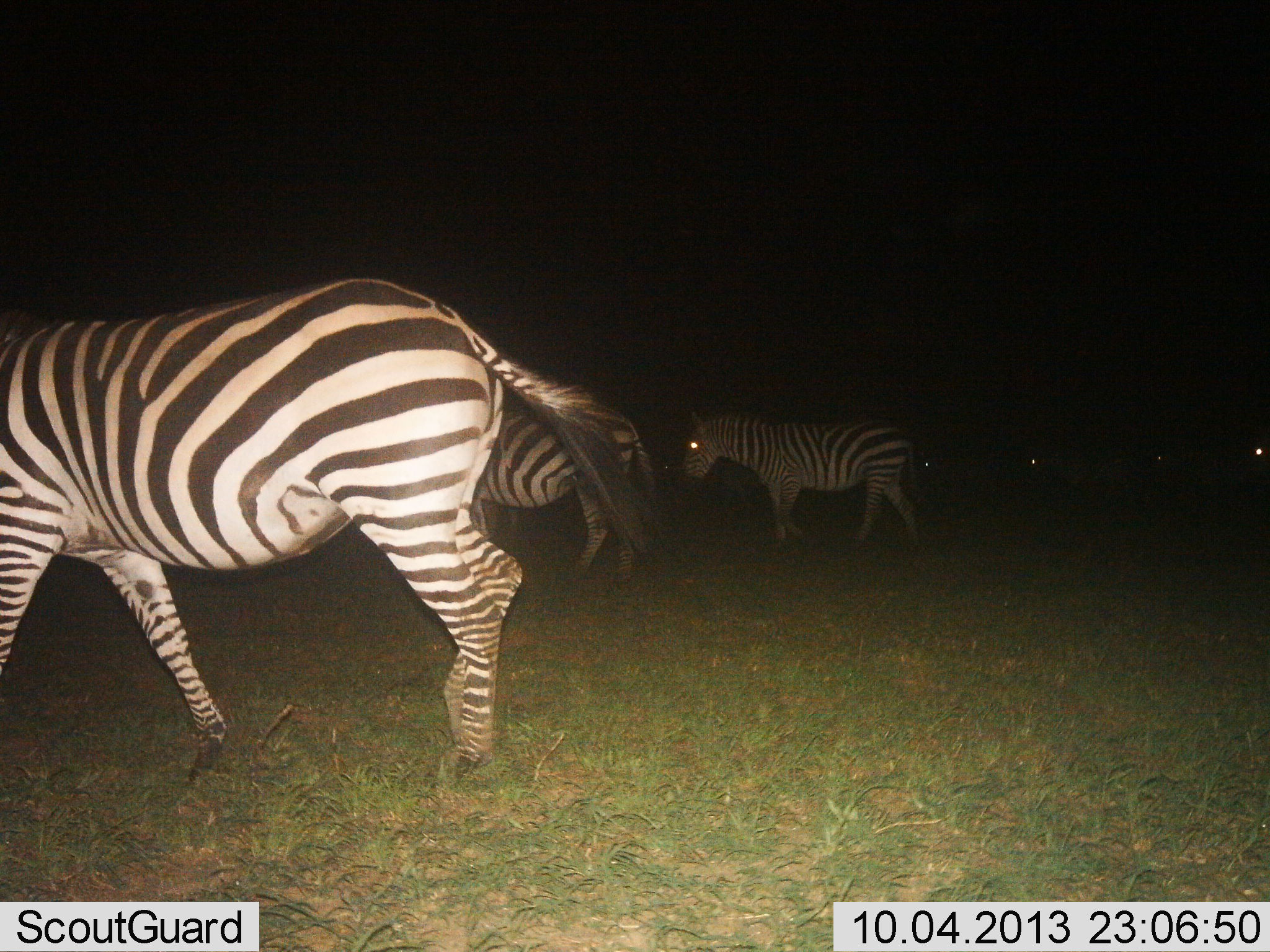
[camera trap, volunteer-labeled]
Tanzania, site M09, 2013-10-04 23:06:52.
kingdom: Animalia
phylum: Chordata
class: Mammalia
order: Perissodactyla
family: Equidae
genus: Equus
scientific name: Equus quagga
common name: plains zebra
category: zebra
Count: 6.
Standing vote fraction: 29%.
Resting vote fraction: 0%.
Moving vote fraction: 84%.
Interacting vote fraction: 0%.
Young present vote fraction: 0%.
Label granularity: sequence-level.